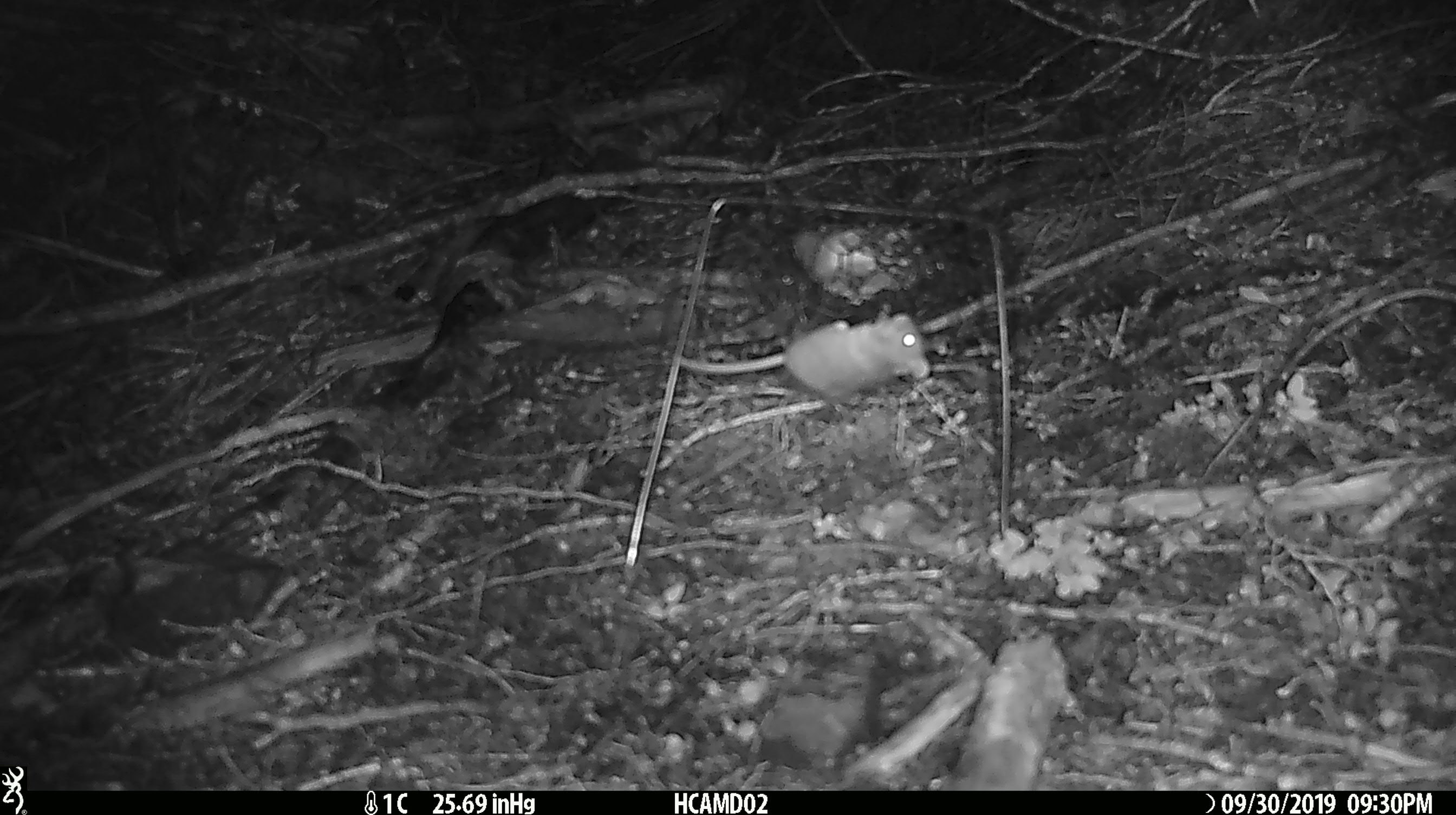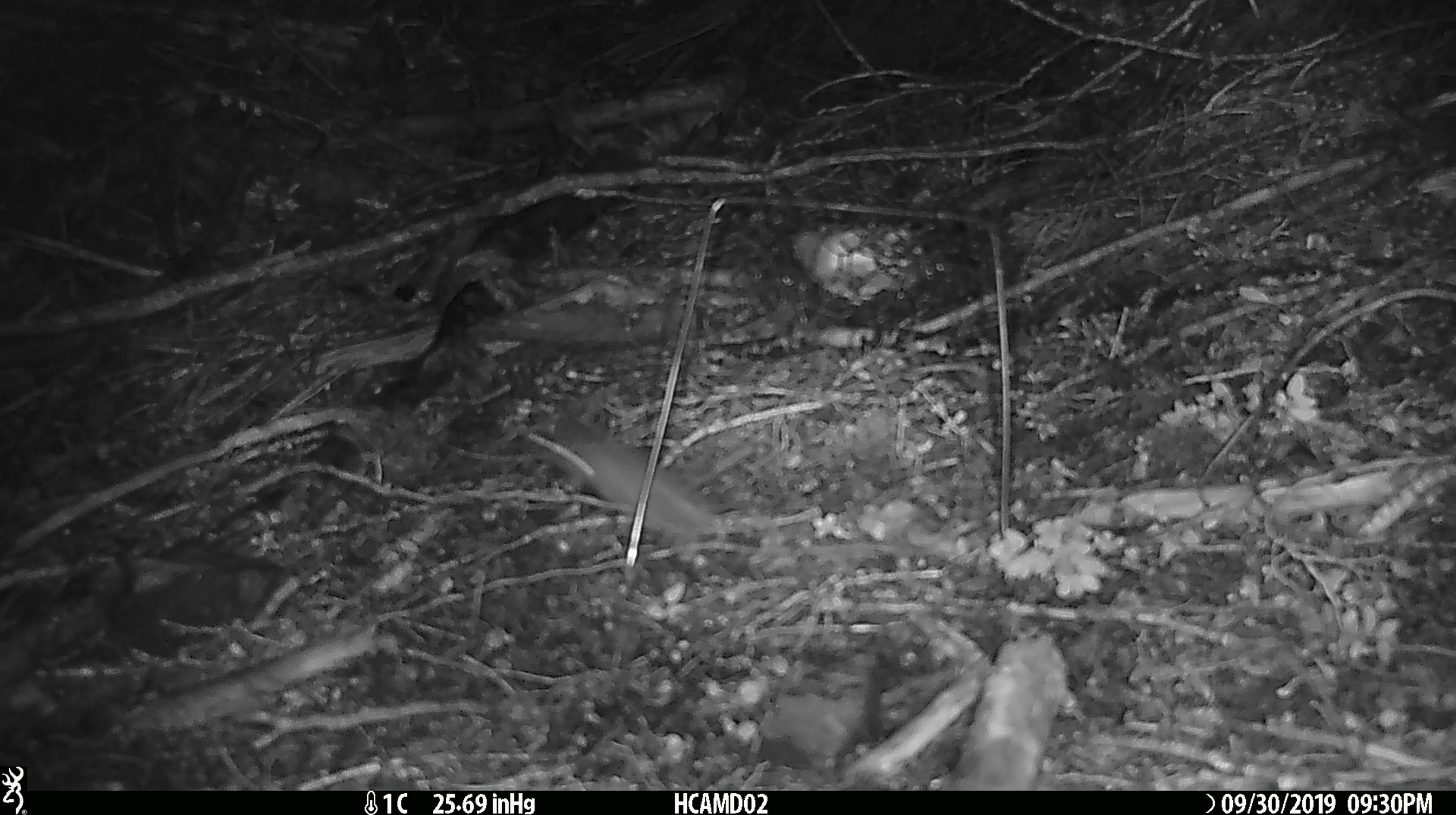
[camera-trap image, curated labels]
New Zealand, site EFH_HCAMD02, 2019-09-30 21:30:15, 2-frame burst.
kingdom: Animalia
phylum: Chordata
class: Mammalia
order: Rodentia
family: Muridae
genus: Mus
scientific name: Mus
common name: mouse